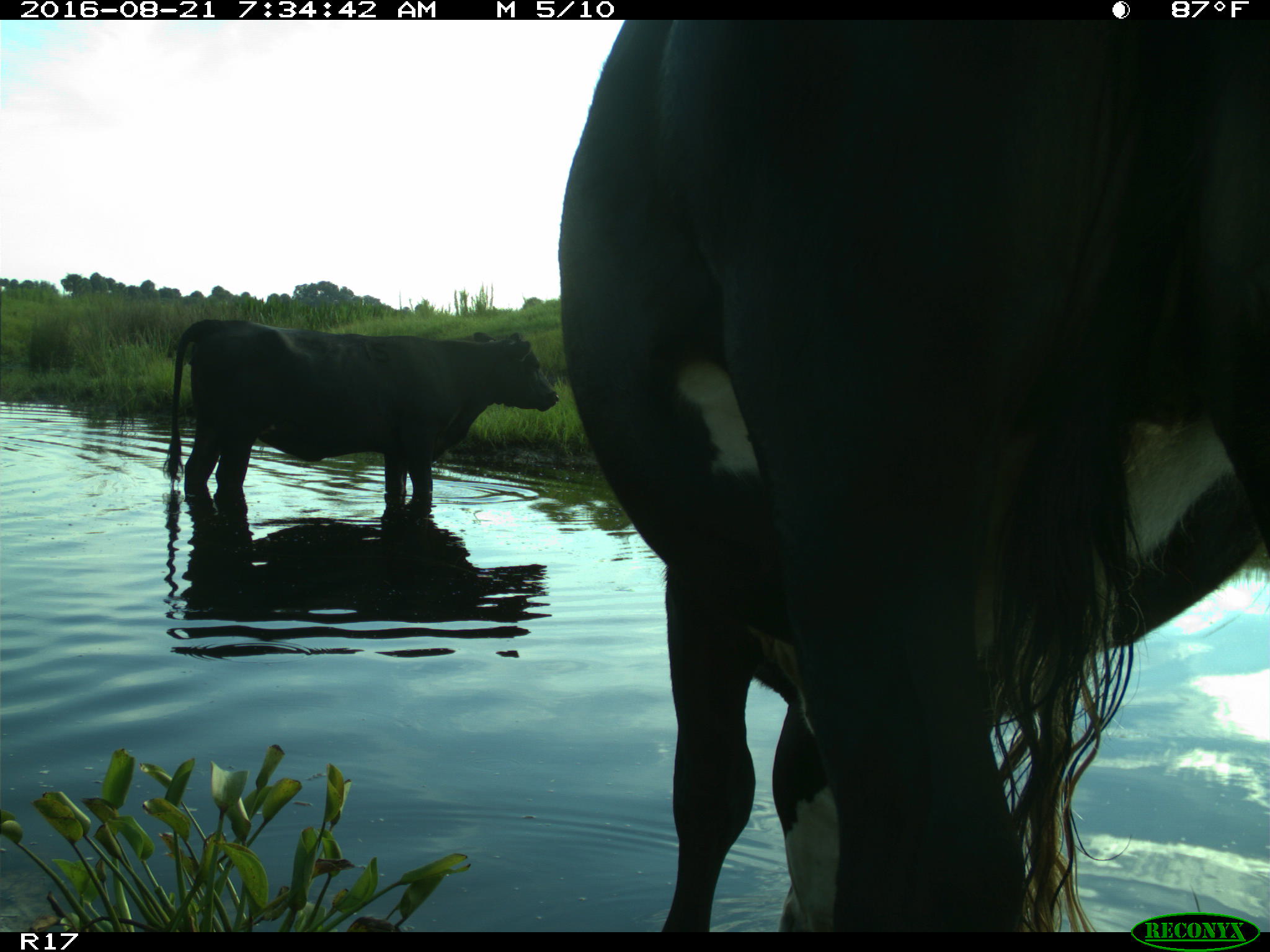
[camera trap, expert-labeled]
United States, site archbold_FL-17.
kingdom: Animalia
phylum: Chordata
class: Mammalia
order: Artiodactyla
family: Bovidae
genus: Bos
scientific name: Bos taurus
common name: domestic cow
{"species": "Bos taurus (domestic cow)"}